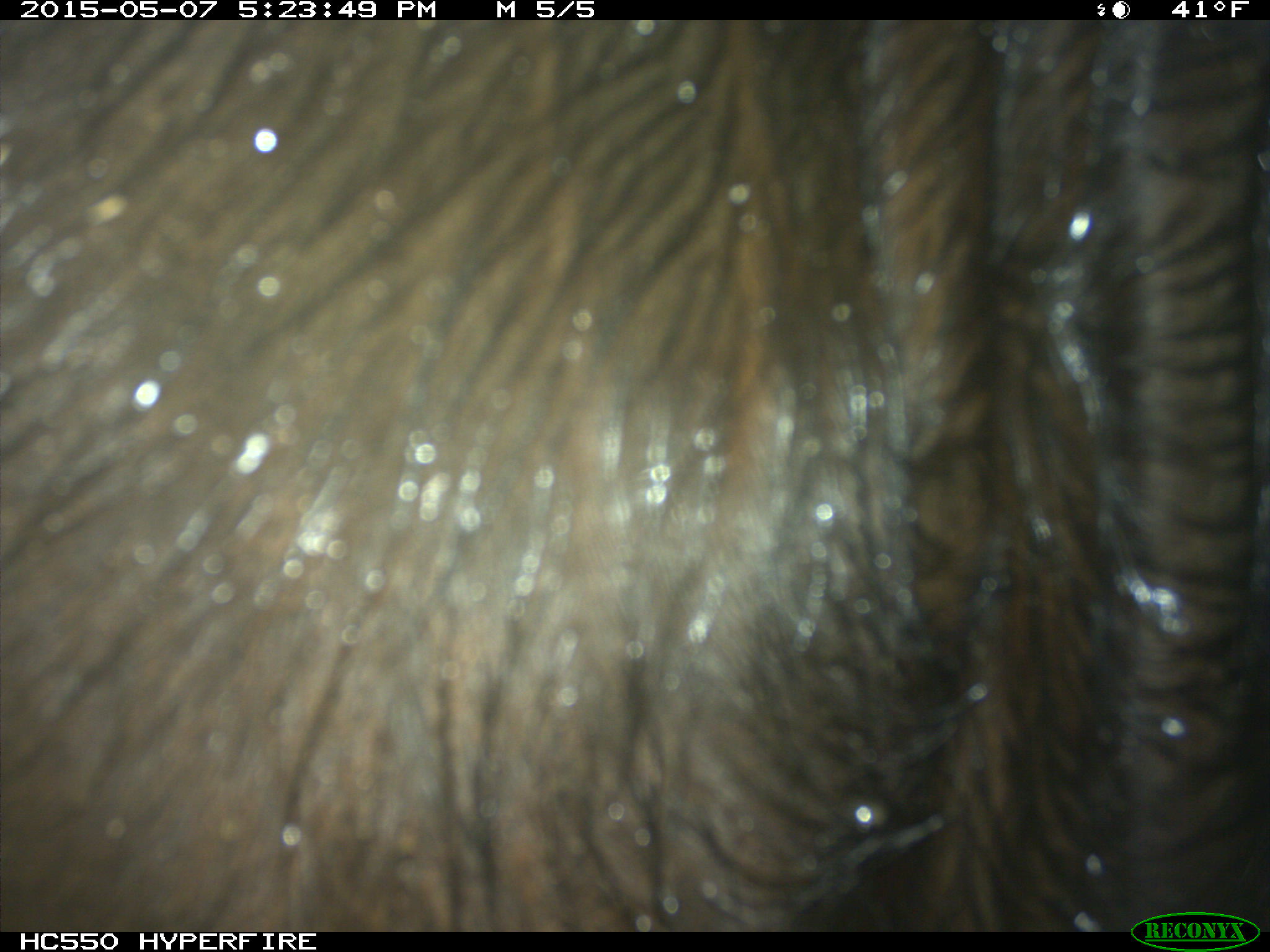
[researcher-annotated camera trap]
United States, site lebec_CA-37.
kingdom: Animalia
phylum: Chordata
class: Mammalia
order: Artiodactyla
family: Bovidae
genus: Bos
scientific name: Bos taurus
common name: domestic cow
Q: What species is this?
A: Bos taurus (domestic cow).